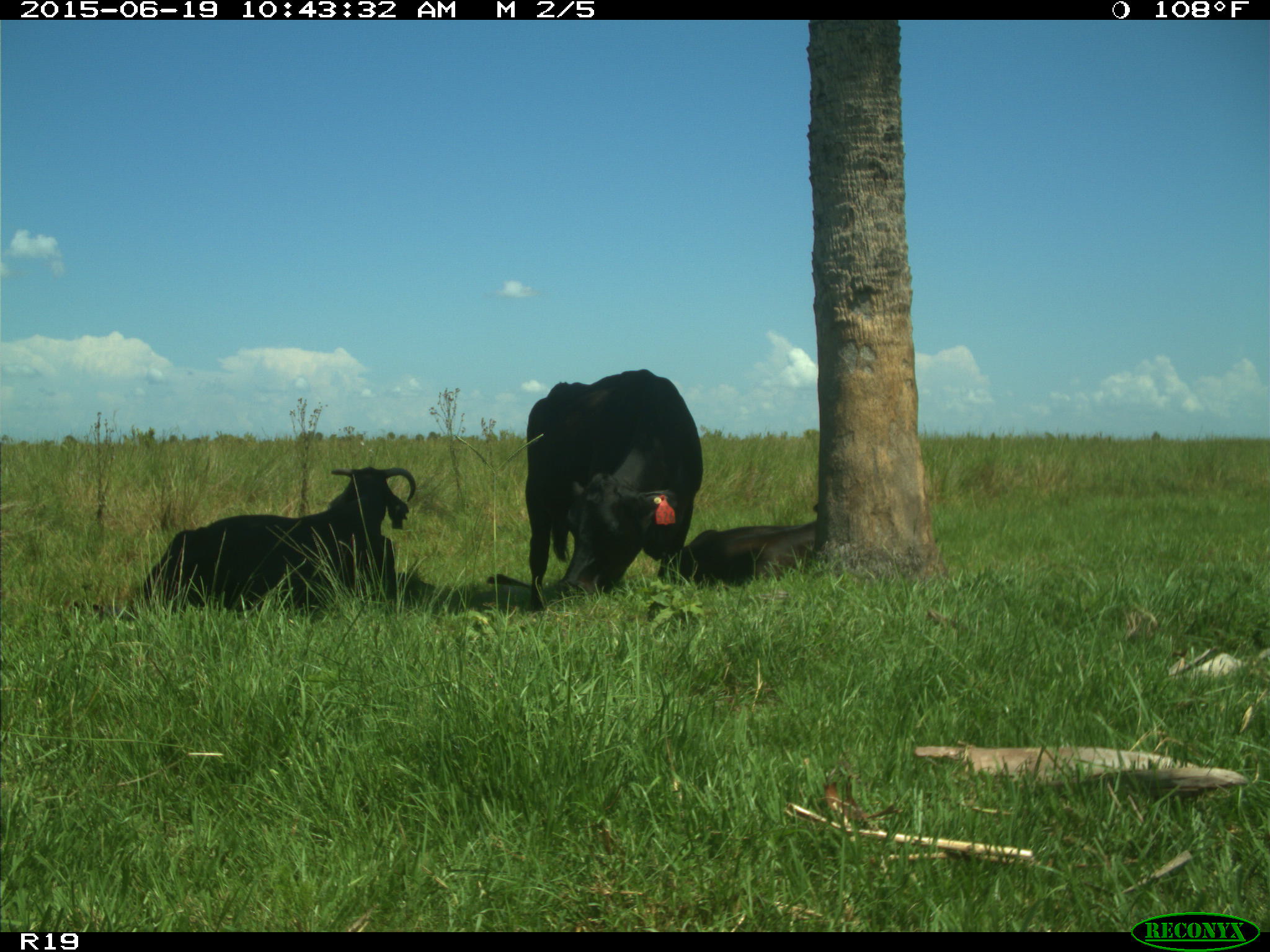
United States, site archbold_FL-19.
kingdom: Animalia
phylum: Chordata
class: Mammalia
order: Artiodactyla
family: Bovidae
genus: Bos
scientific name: Bos taurus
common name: domestic cow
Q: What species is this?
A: Bos taurus (domestic cow).